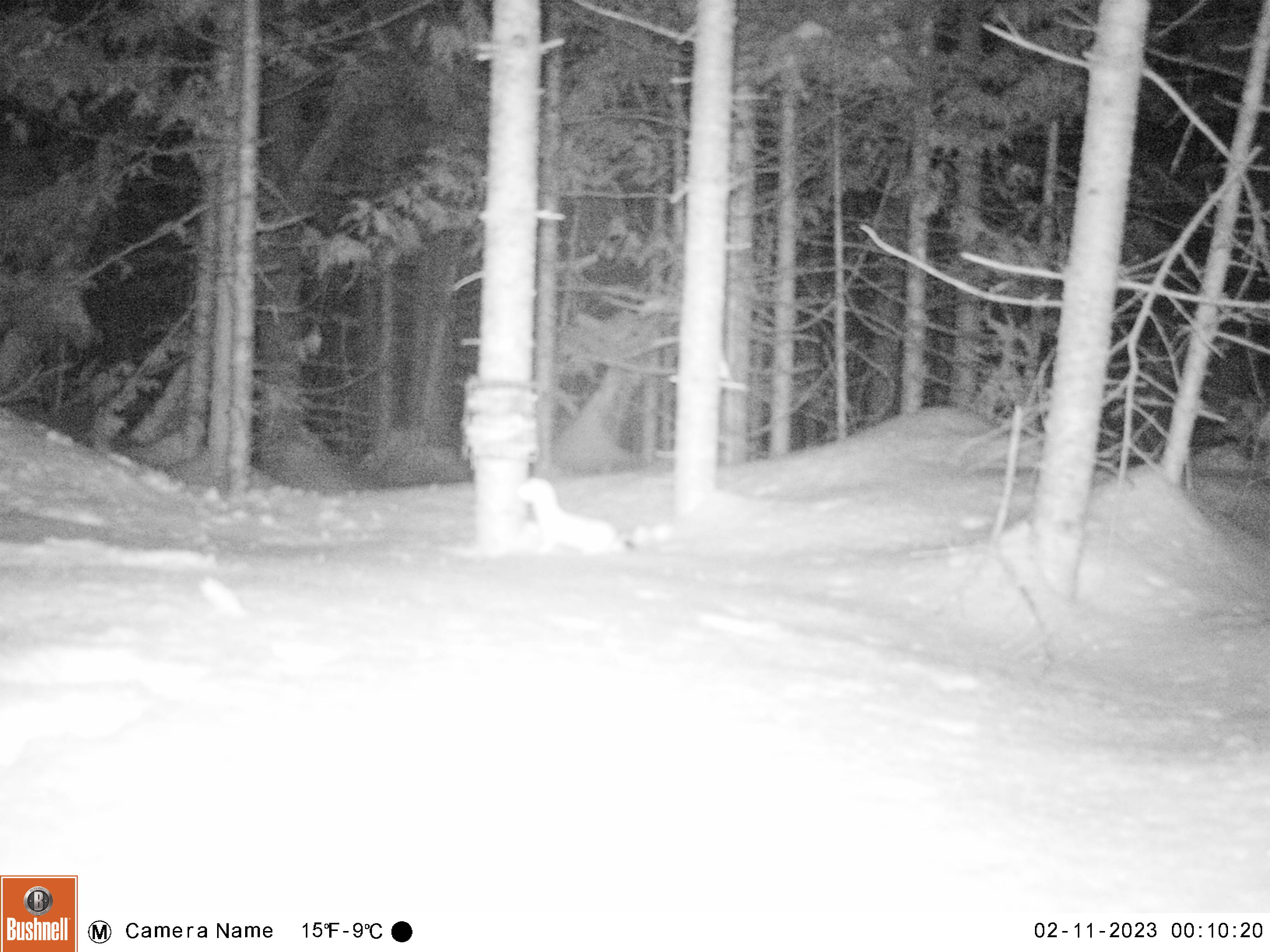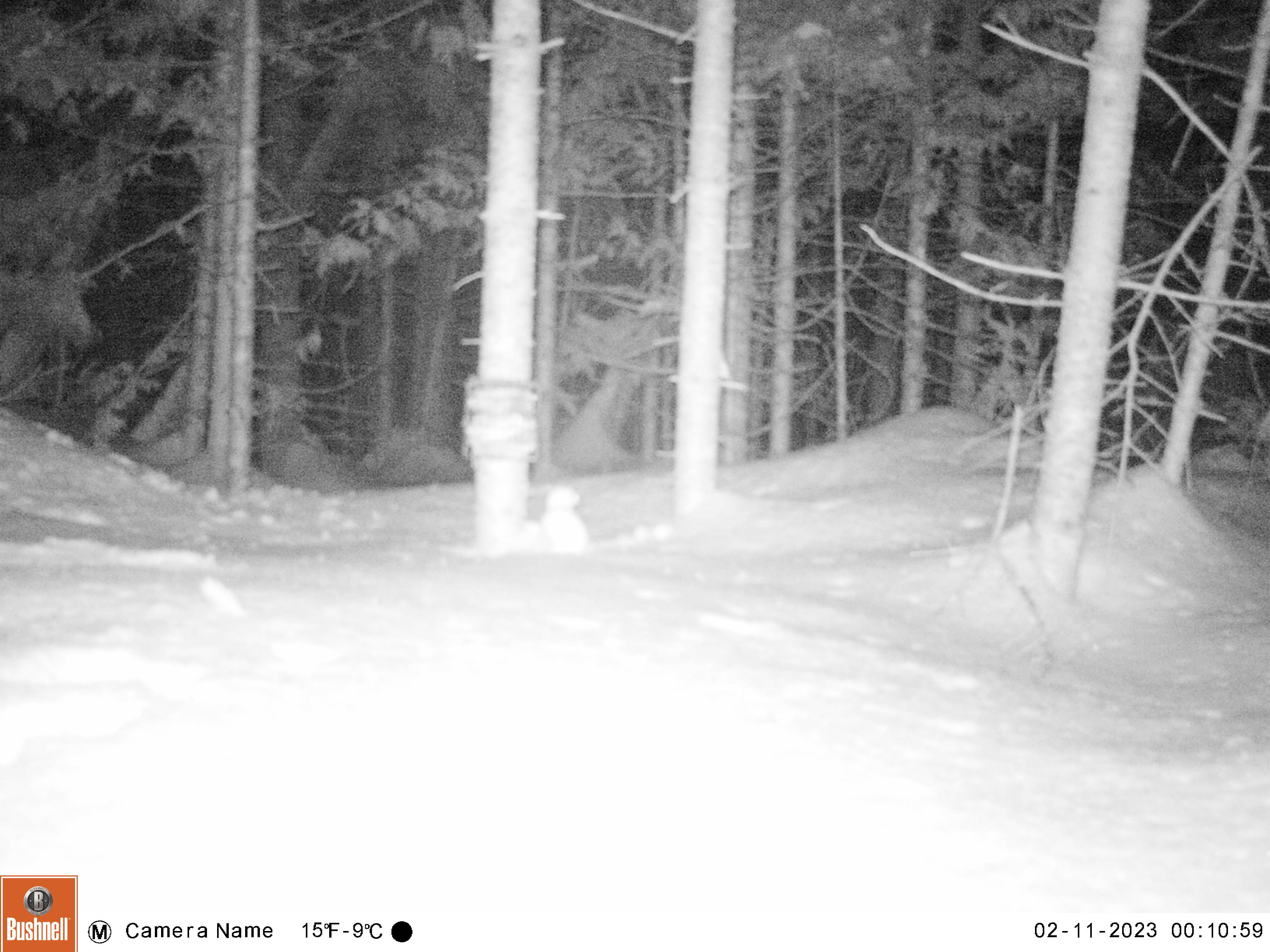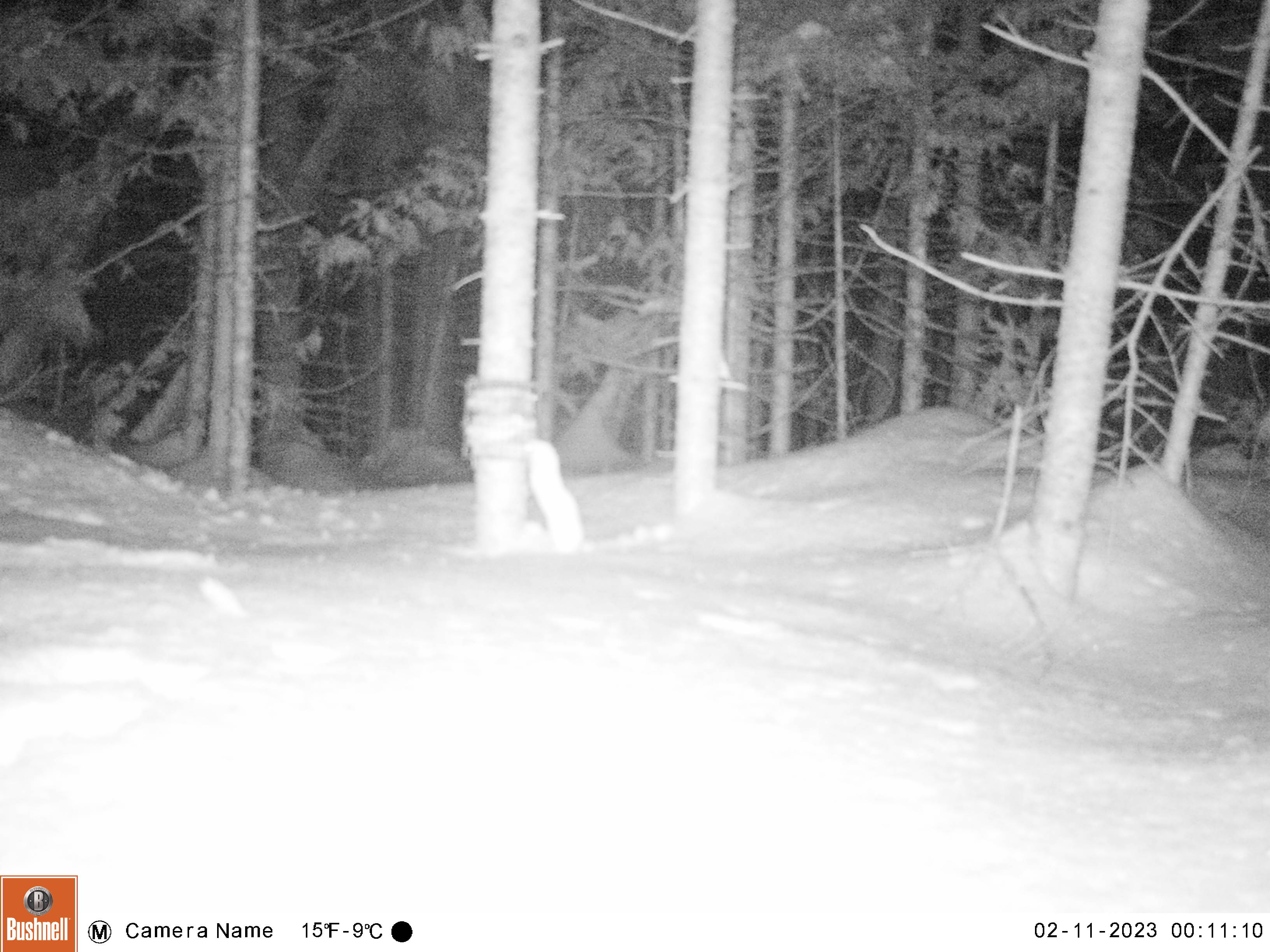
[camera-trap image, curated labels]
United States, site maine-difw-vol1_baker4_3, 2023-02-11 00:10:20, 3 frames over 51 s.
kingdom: Animalia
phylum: Chordata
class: Mammalia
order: Carnivora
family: Mustelidae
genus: Mustela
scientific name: Mustela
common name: weasel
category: weasel sp.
Weasel sp. (weasel) (Mustela).